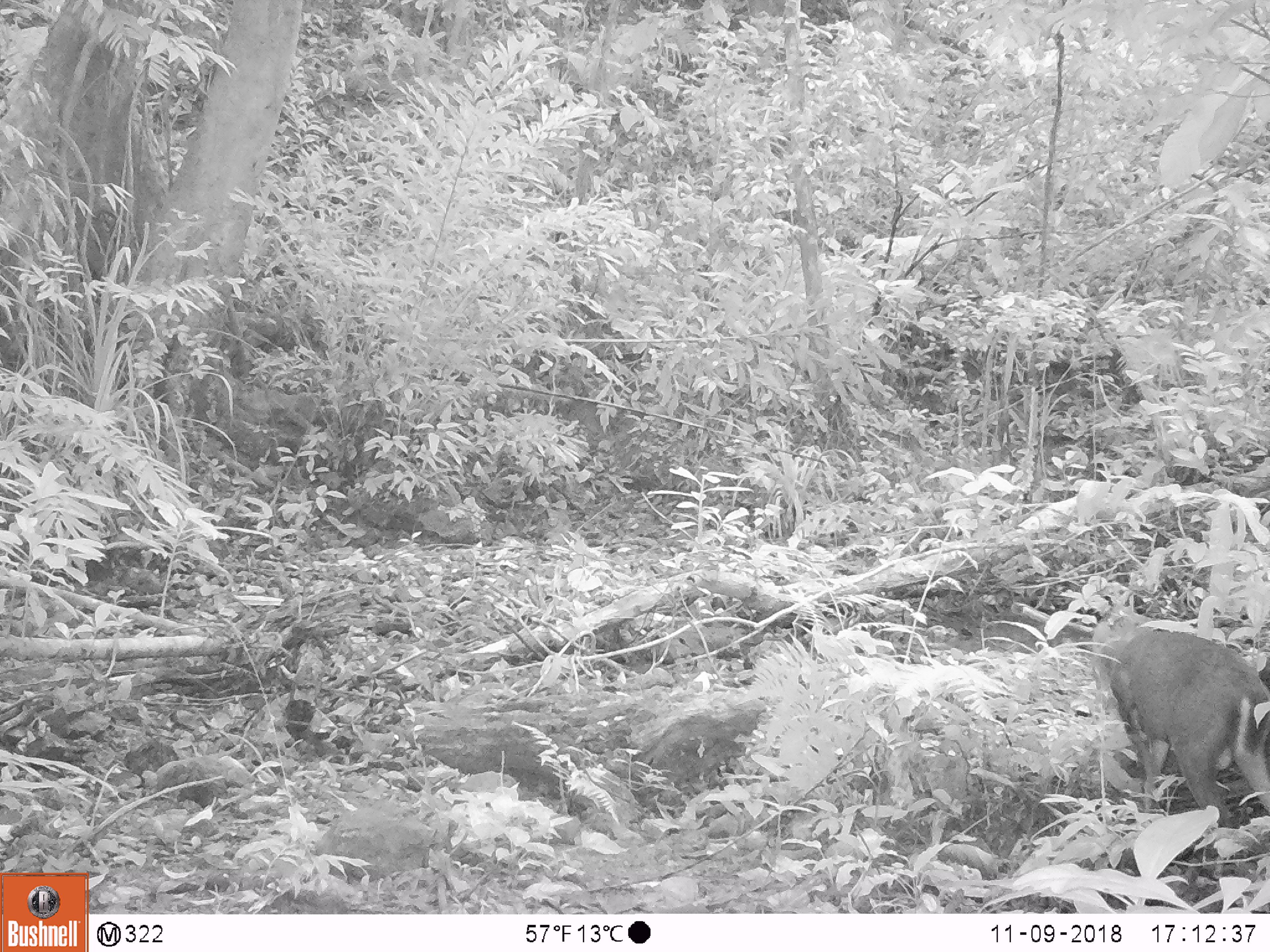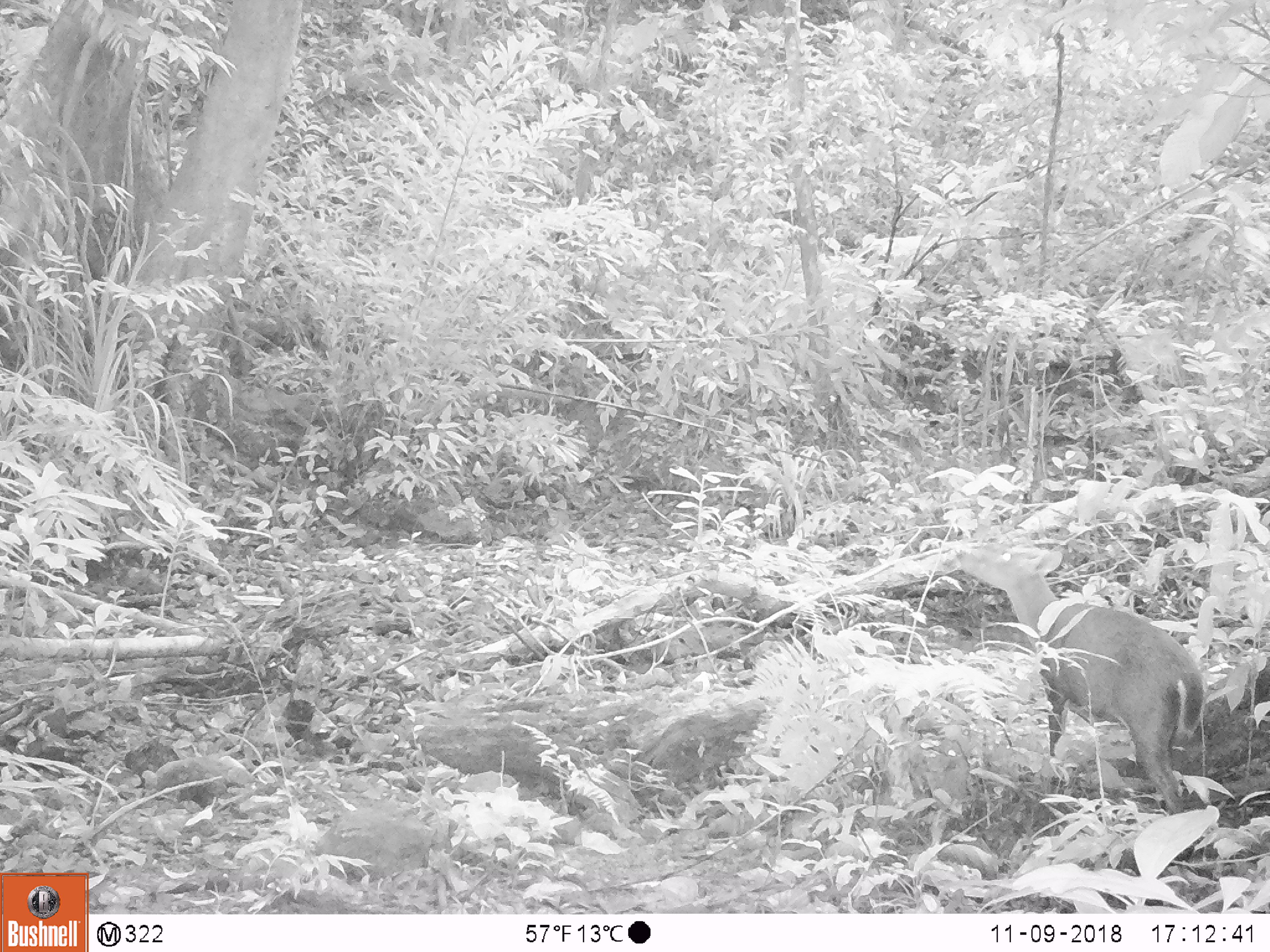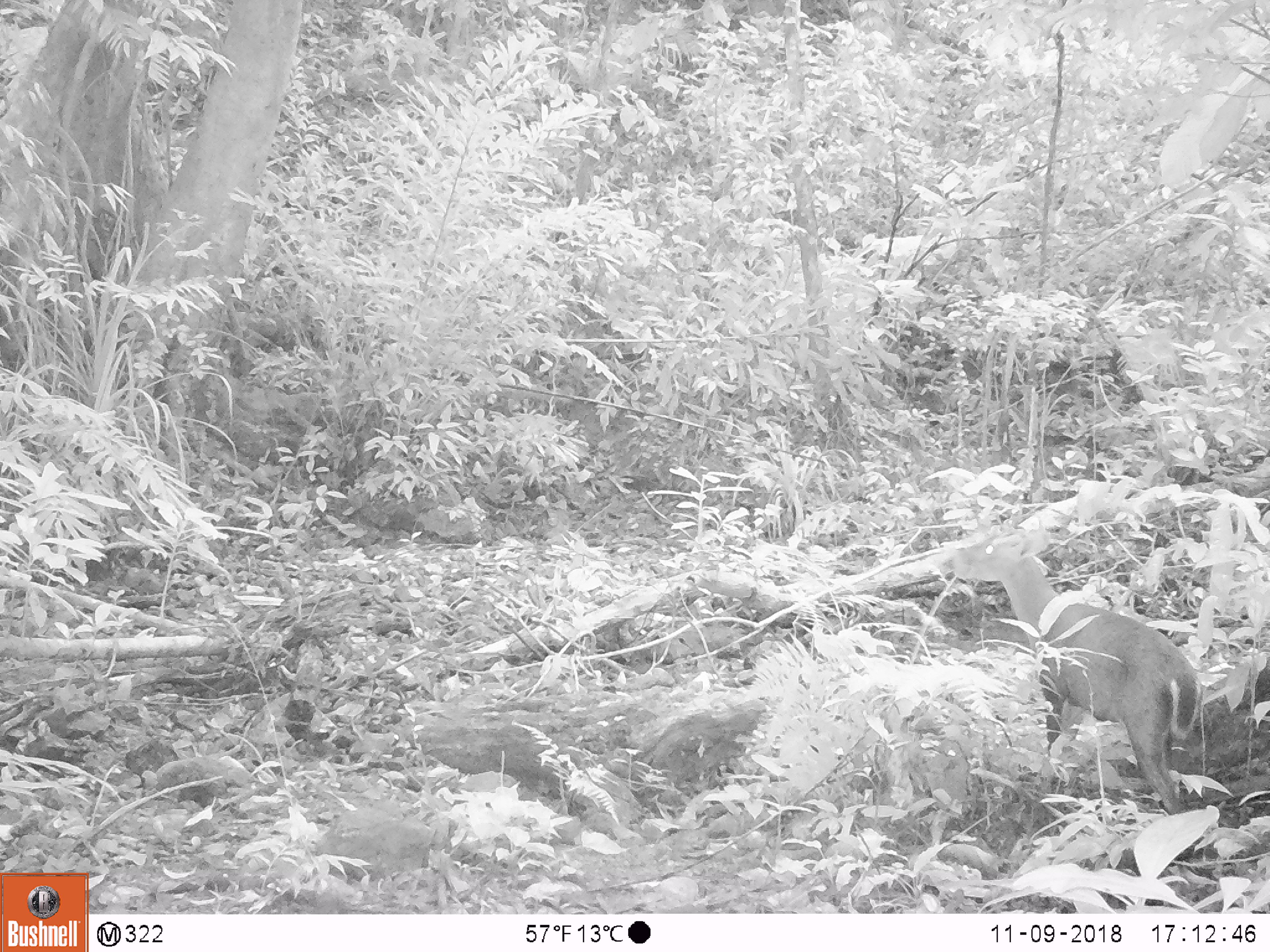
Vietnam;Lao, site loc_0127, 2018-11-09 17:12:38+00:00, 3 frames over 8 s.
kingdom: Animalia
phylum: Chordata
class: Mammalia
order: Artiodactyla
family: Cervidae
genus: Muntiacus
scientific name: Muntiacus rooseveltorum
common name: roosevelt's muntjac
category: roosevelts muntjac group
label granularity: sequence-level